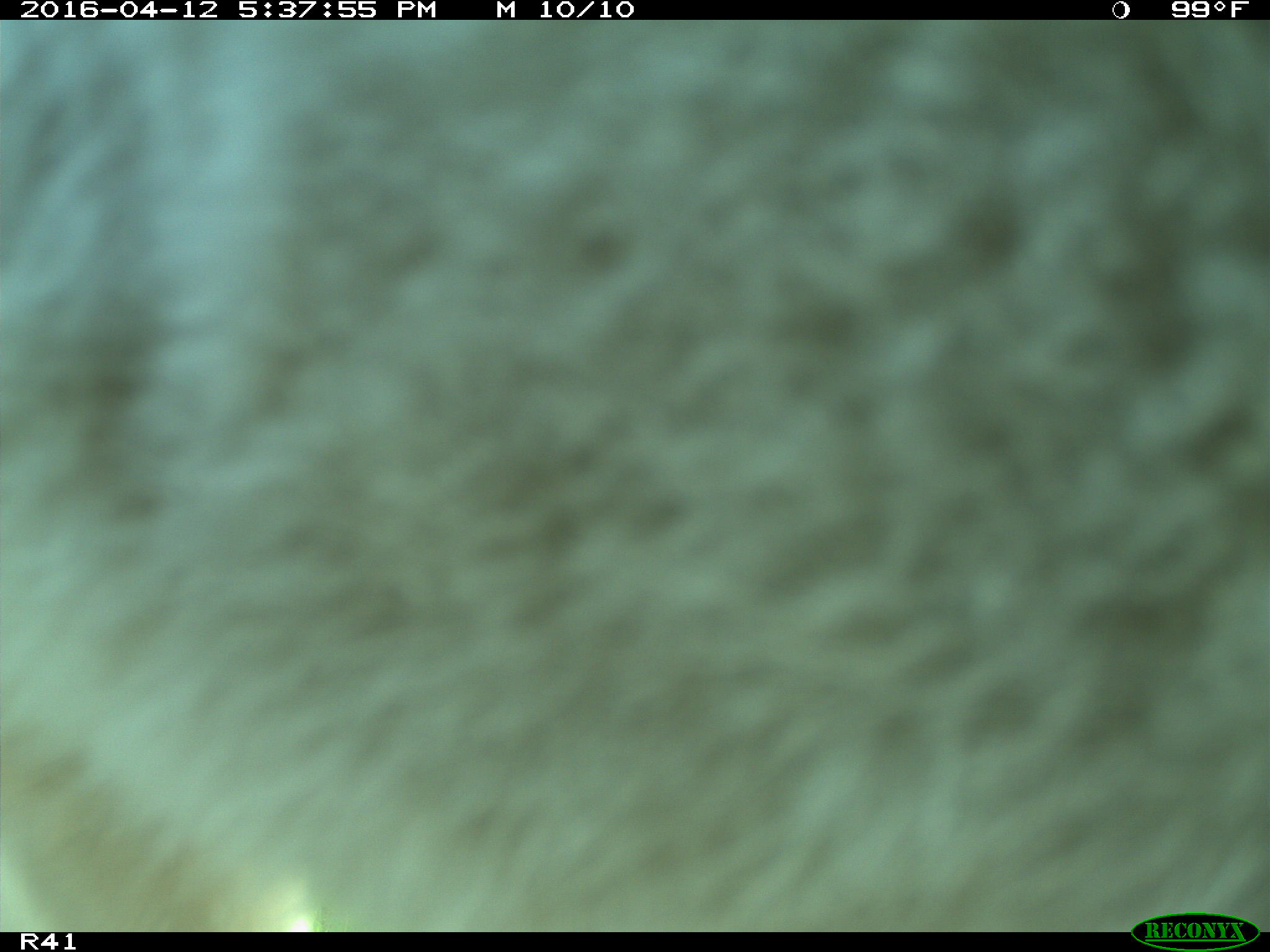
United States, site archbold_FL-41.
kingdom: Animalia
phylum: Chordata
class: Mammalia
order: Artiodactyla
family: Bovidae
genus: Bos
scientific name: Bos taurus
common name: domestic cow